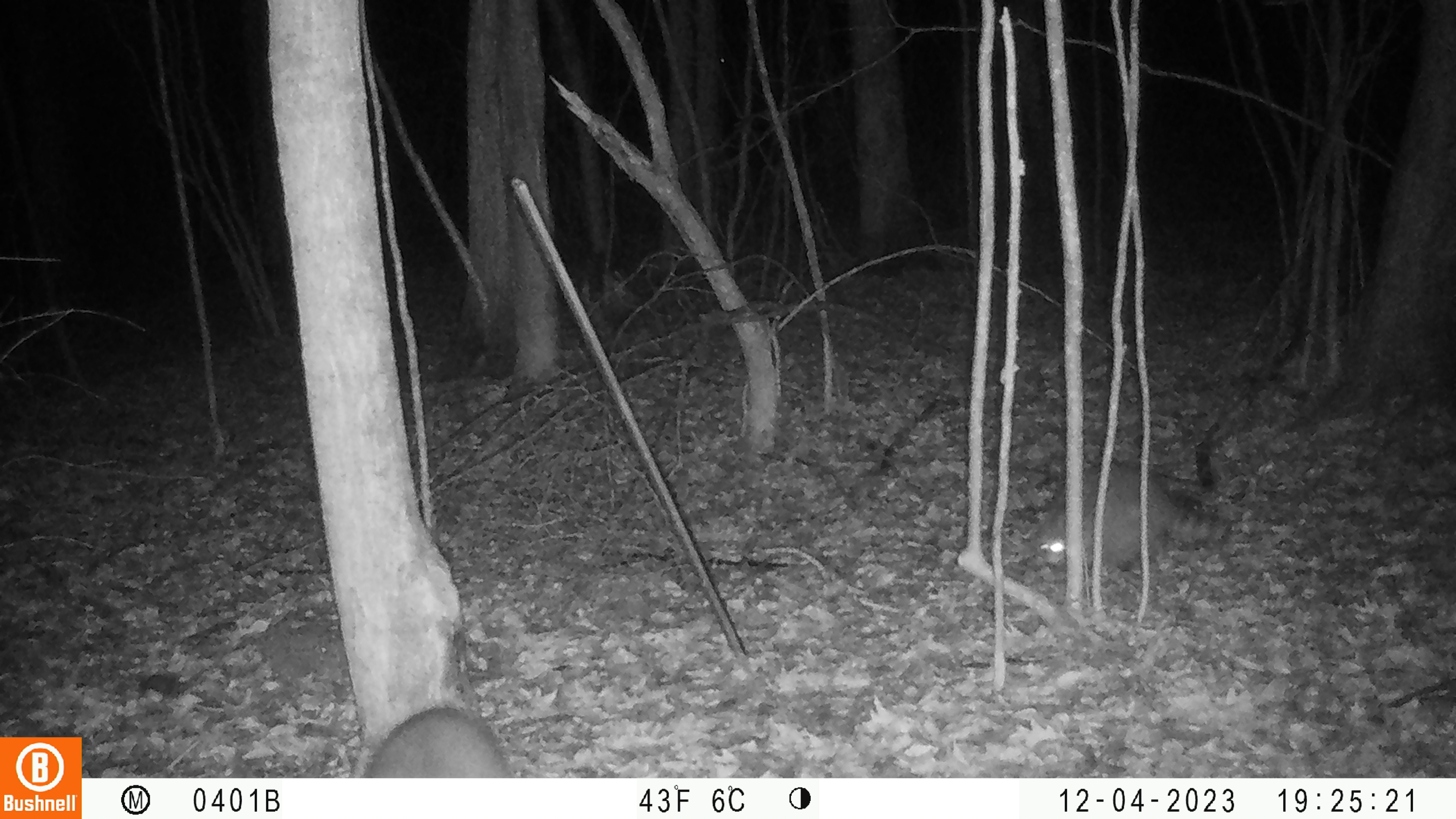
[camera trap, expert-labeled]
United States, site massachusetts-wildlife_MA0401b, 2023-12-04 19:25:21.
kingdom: Animalia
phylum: Chordata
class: Mammalia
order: Carnivora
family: Procyonidae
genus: Procyon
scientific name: Procyon lotor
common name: raccoon